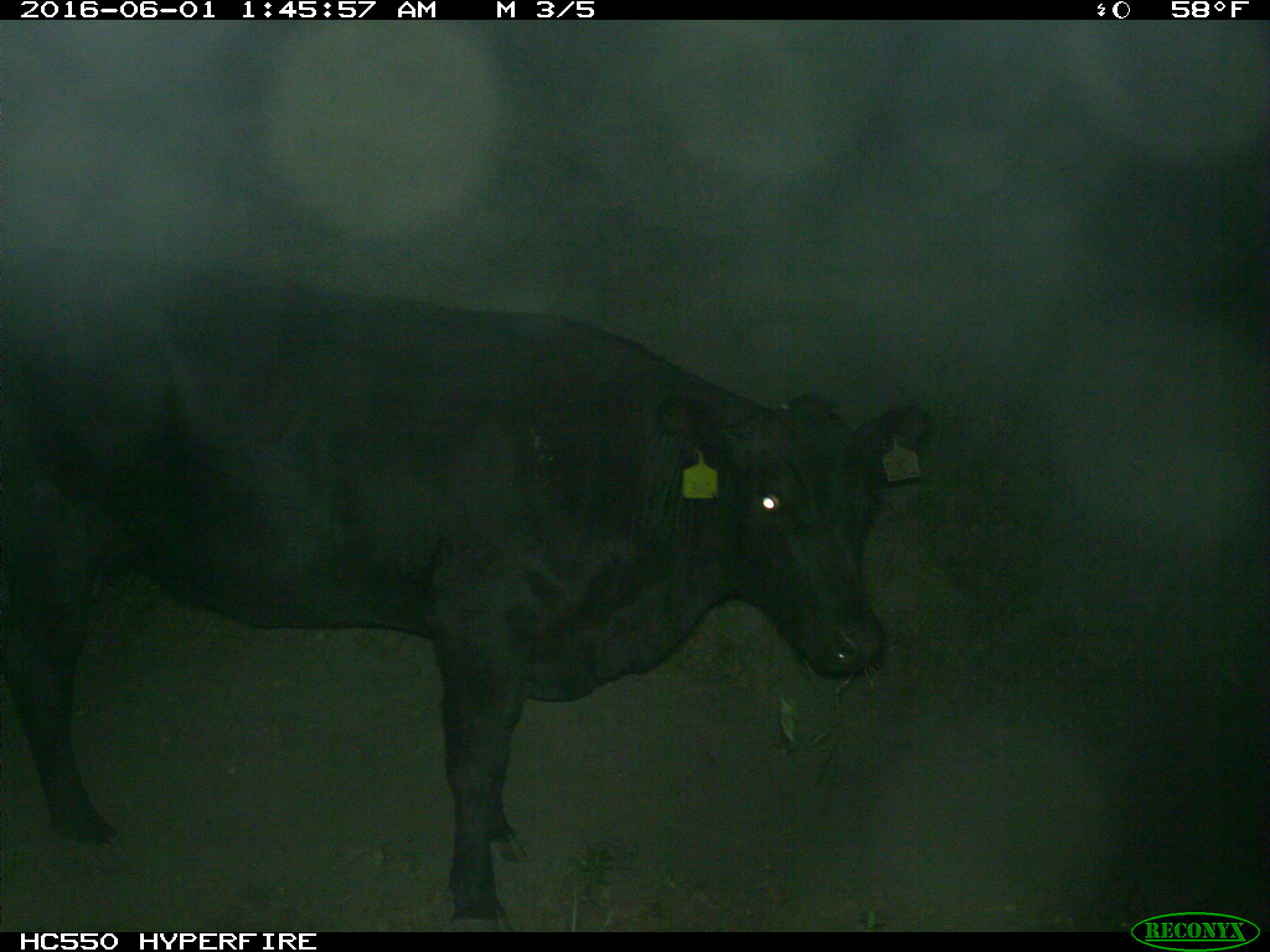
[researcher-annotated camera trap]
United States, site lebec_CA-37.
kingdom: Animalia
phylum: Chordata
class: Mammalia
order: Artiodactyla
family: Bovidae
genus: Bos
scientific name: Bos taurus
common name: domestic cow